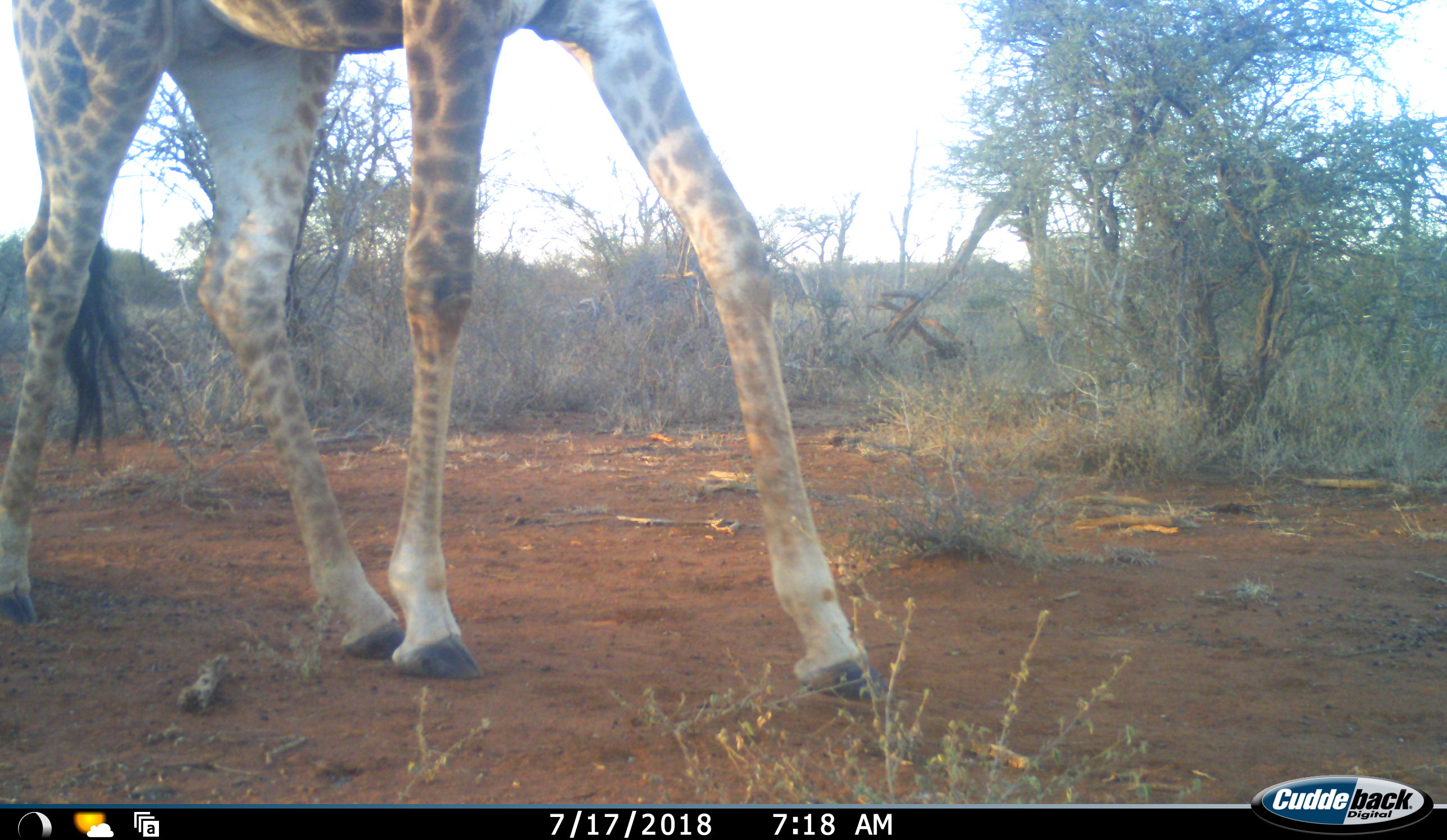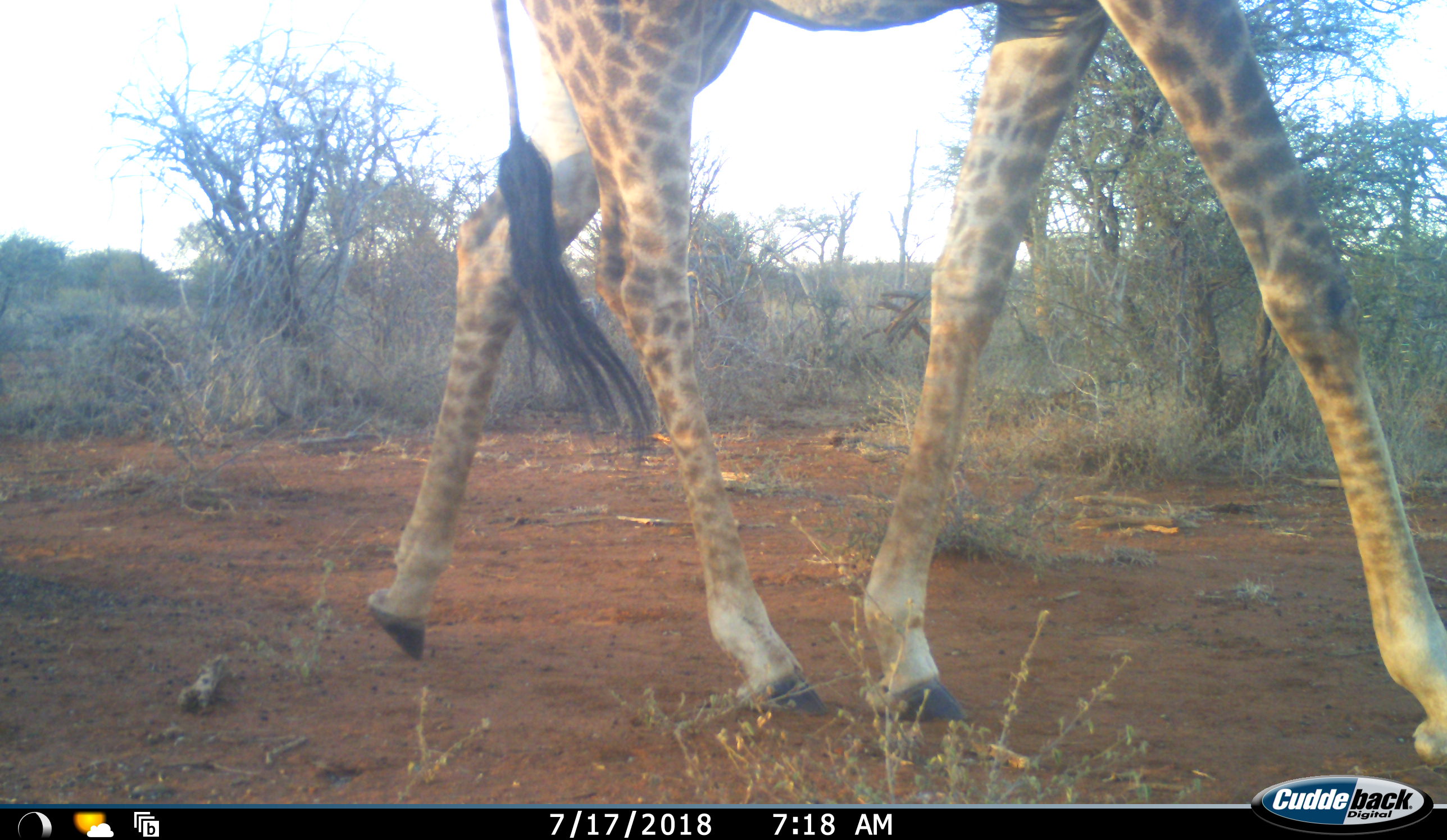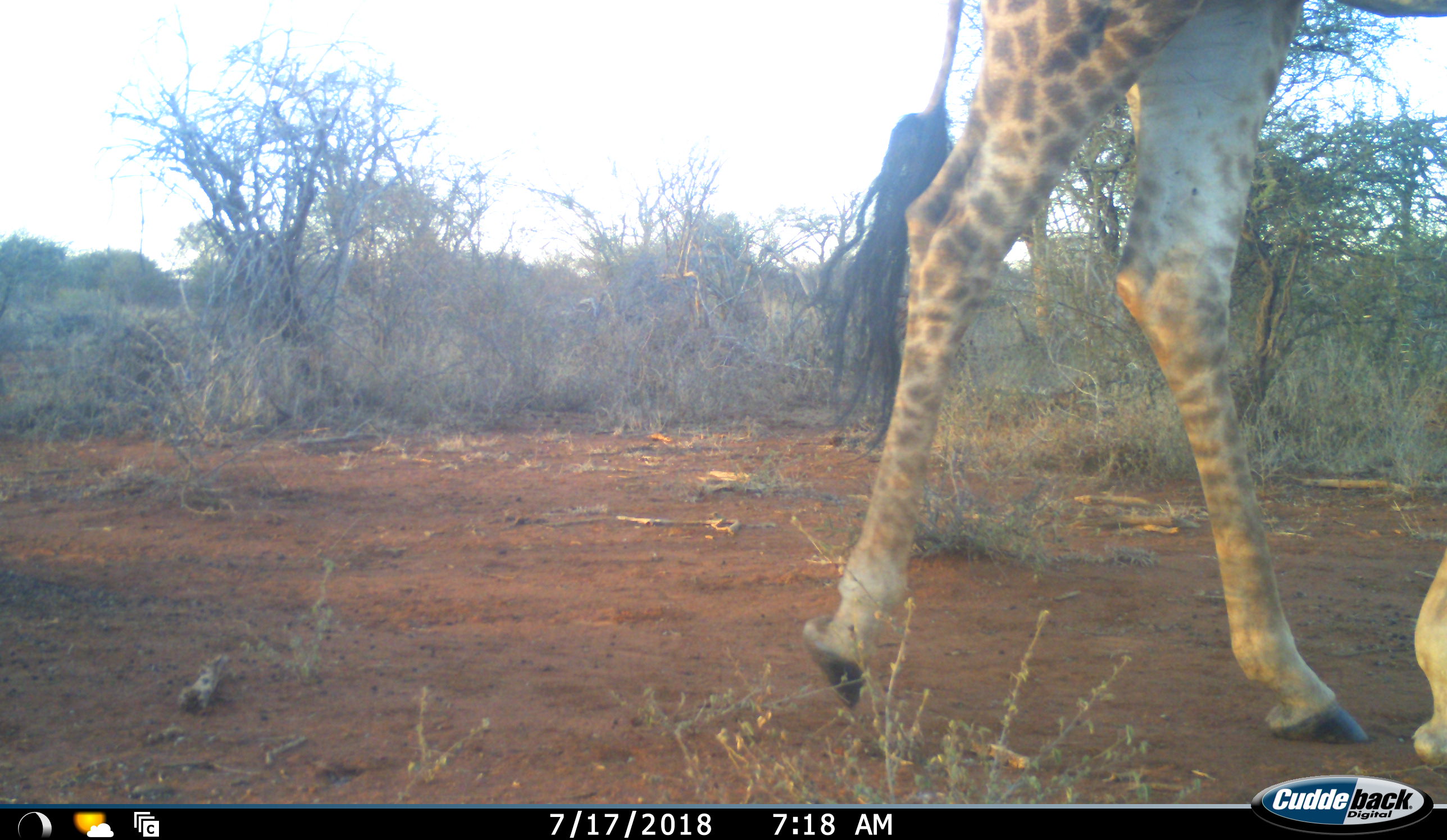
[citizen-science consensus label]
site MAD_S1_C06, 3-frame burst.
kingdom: Animalia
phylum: Chordata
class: Mammalia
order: Artiodactyla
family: Giraffidae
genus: Giraffa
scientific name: Giraffa camelopardalis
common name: giraffe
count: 1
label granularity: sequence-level